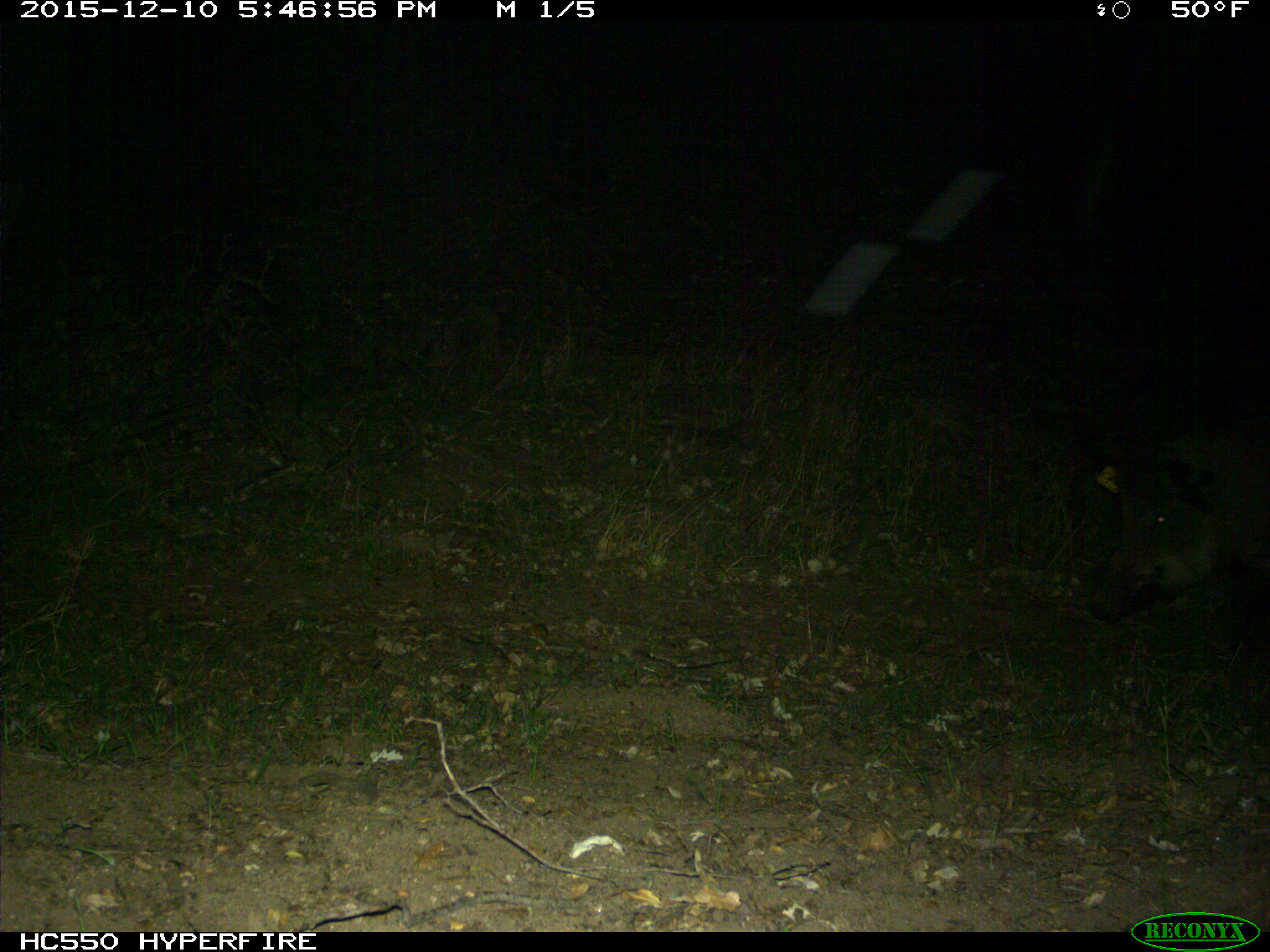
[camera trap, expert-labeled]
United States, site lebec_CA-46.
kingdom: Animalia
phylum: Chordata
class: Mammalia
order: Artiodactyla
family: Suidae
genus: Sus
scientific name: Sus scrofa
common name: wild boar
Sus scrofa (wild boar).